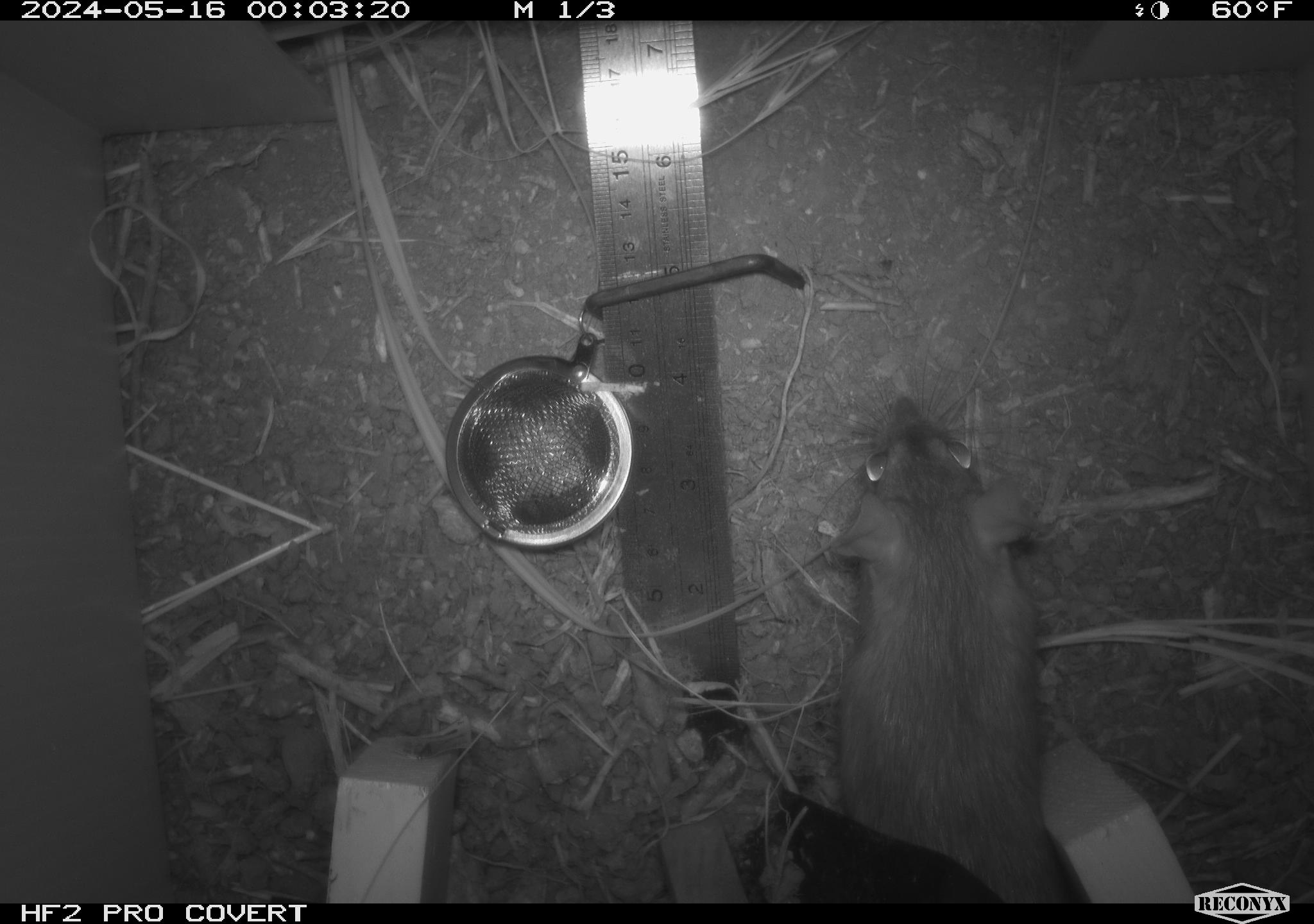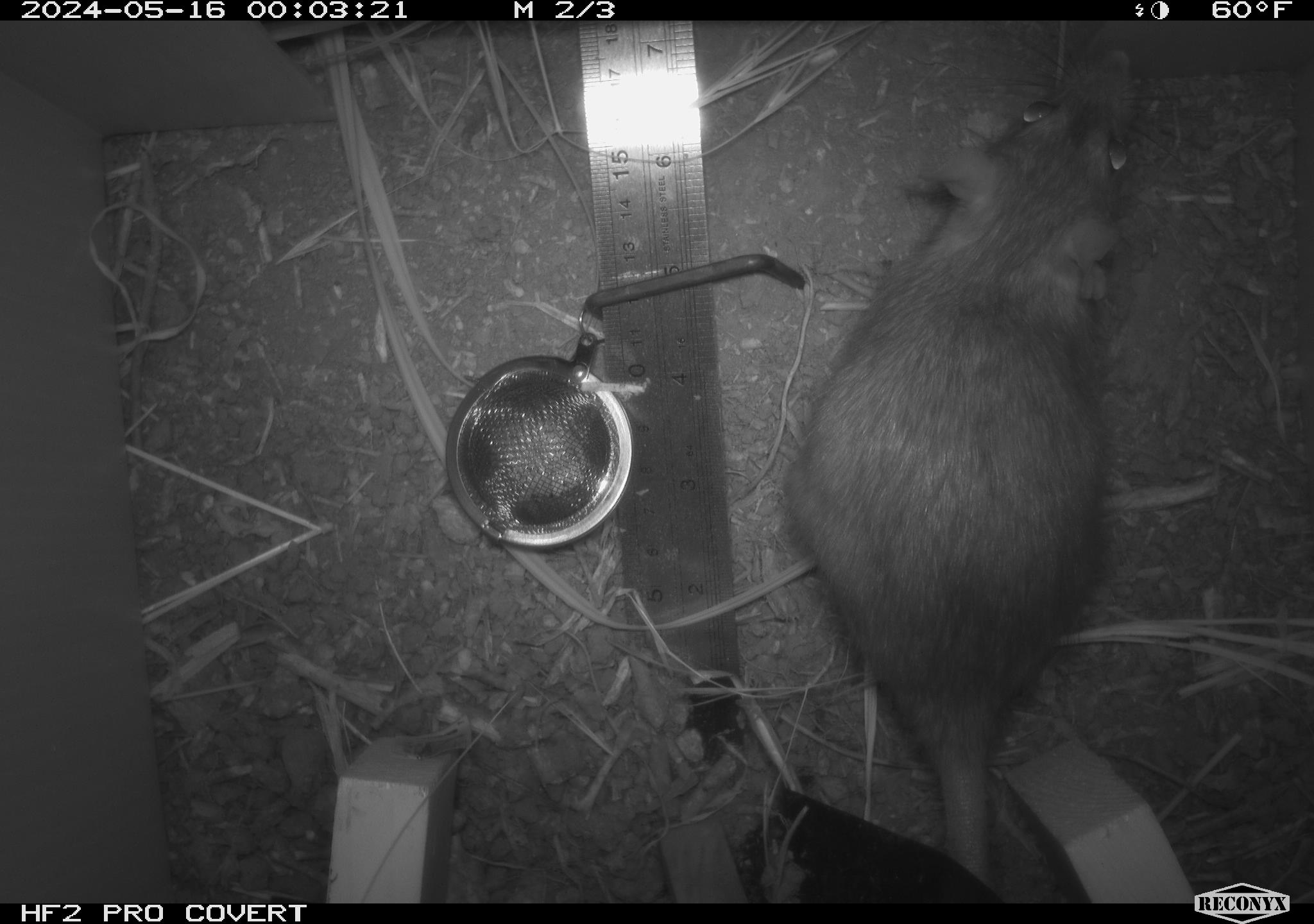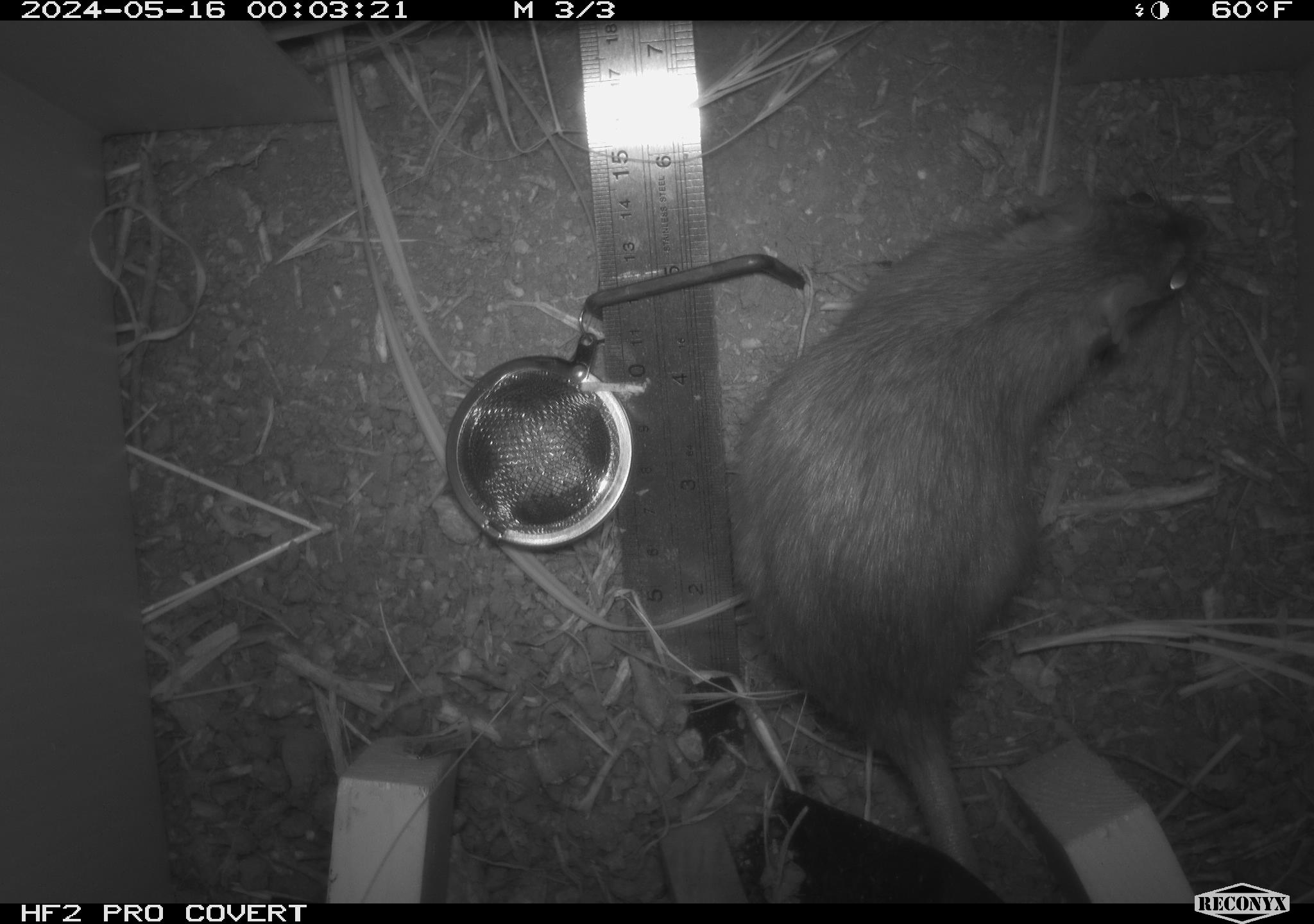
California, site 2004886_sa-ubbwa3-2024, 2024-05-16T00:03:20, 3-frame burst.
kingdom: Animalia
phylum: Chordata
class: Mammalia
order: Rodentia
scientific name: Rodentia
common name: woodrat or rat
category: woodrat or rat species